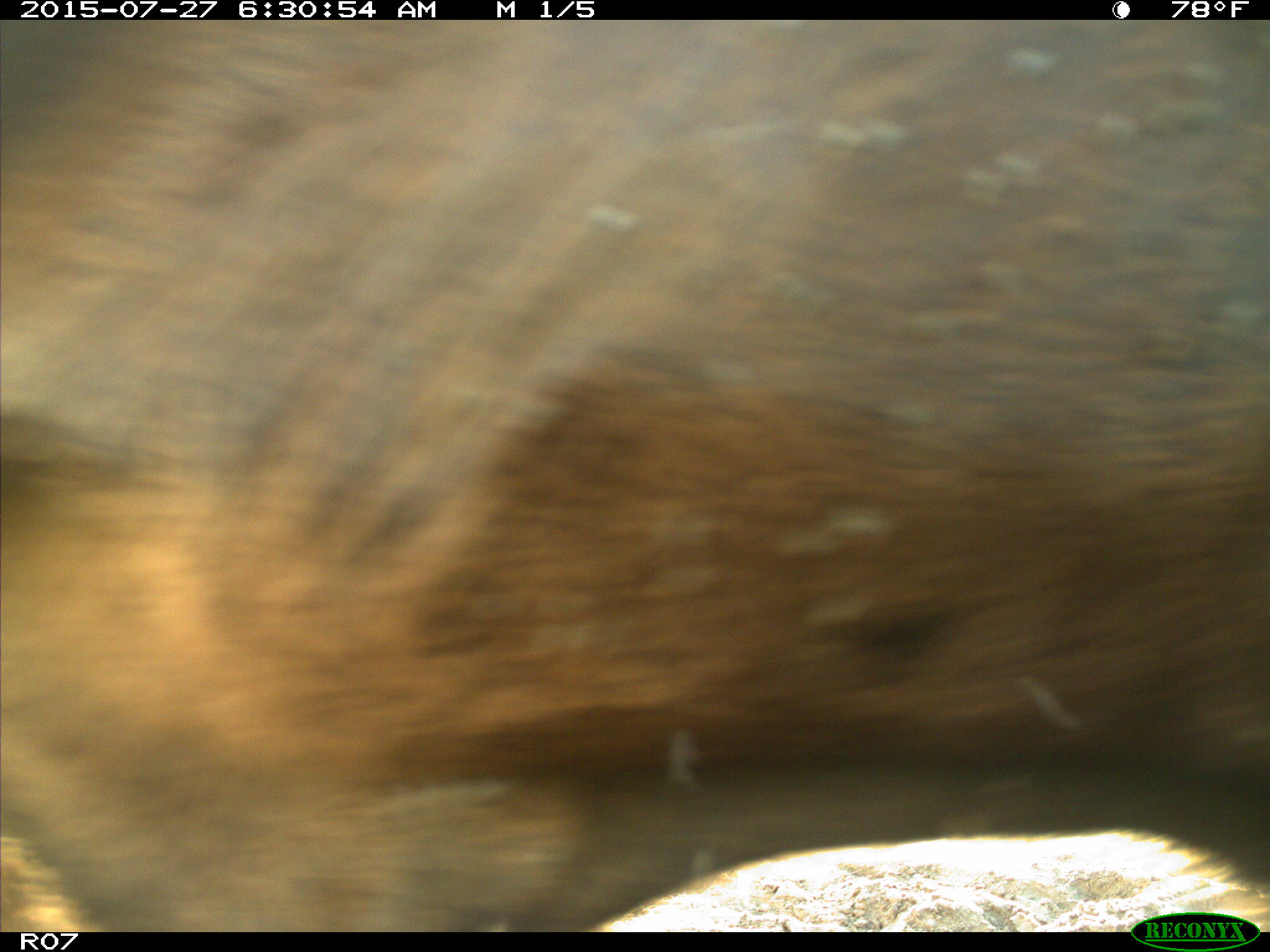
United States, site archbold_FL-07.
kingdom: Animalia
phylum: Chordata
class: Mammalia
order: Artiodactyla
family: Bovidae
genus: Bos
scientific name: Bos taurus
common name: domestic cow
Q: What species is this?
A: Bos taurus (domestic cow).